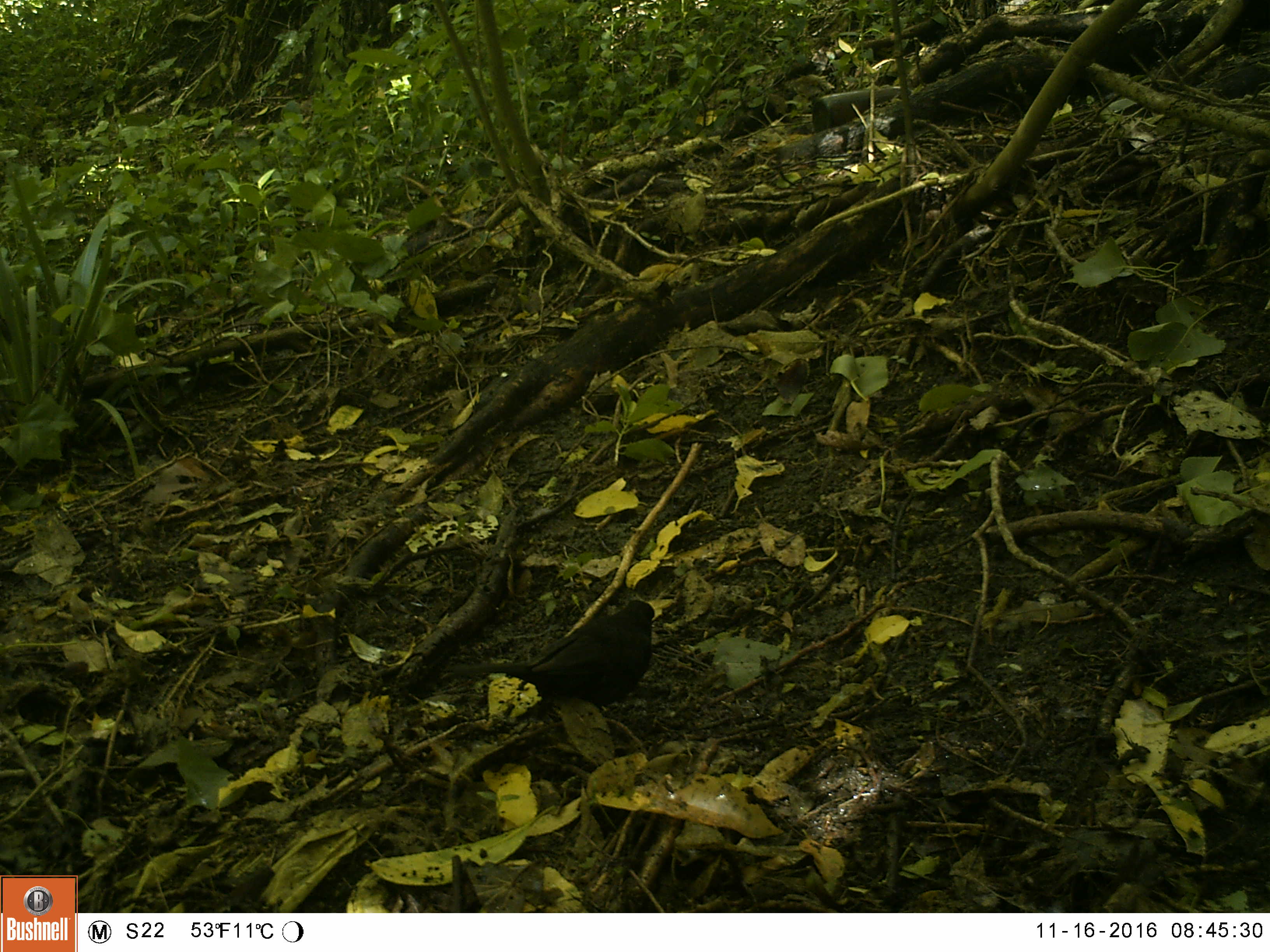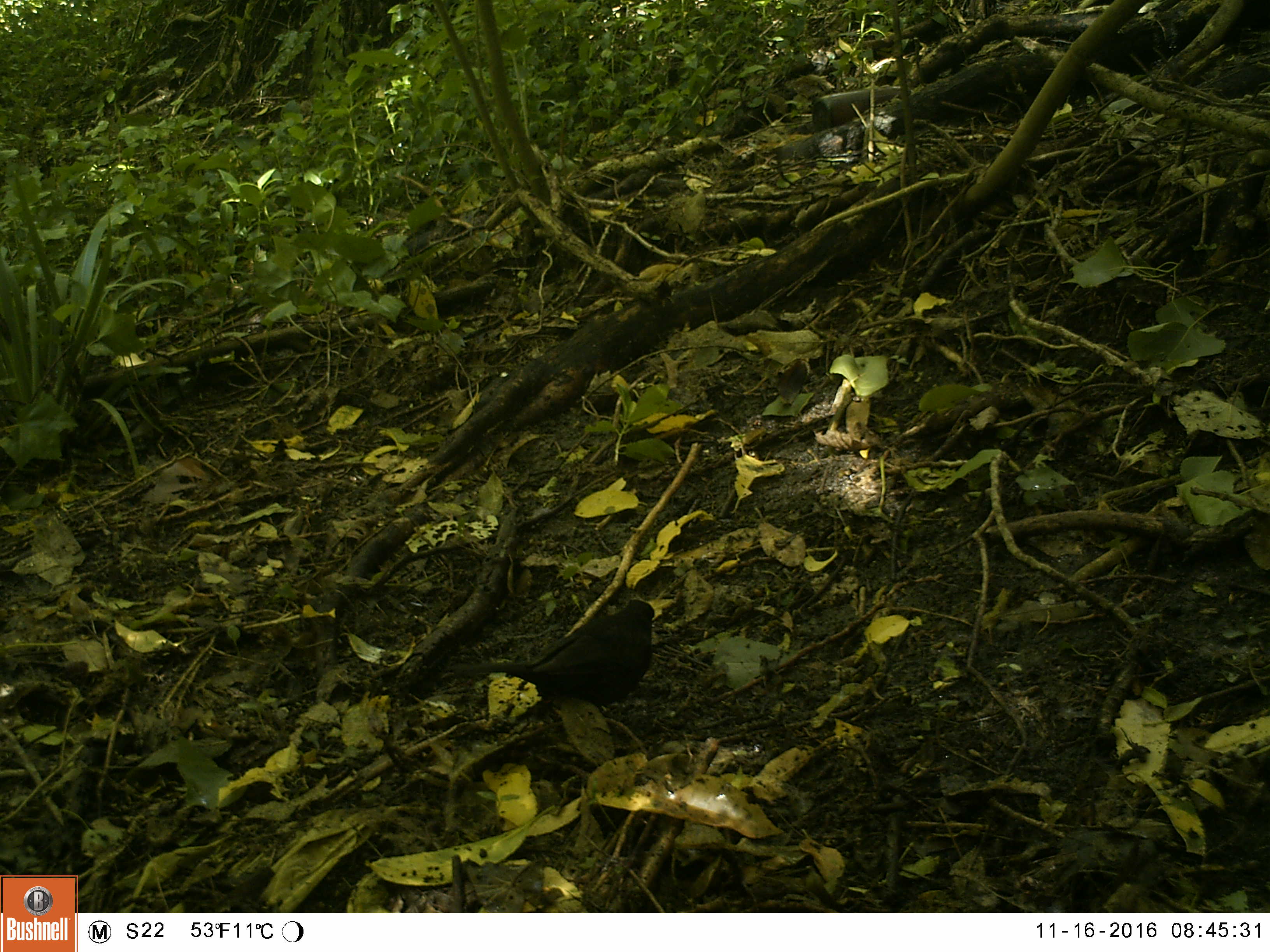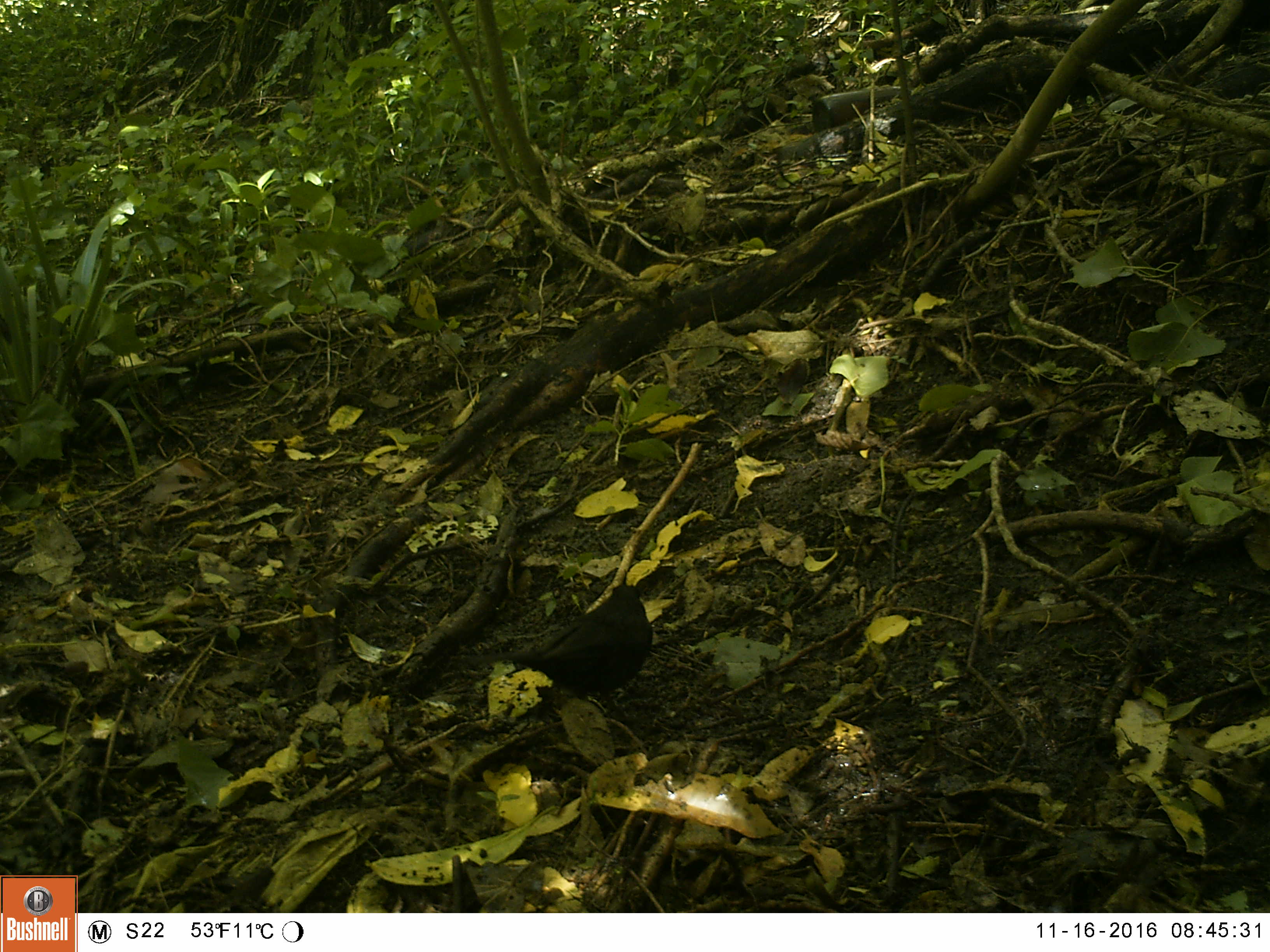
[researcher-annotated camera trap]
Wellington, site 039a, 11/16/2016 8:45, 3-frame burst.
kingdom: Animalia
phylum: Chordata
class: Aves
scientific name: Aves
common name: bird